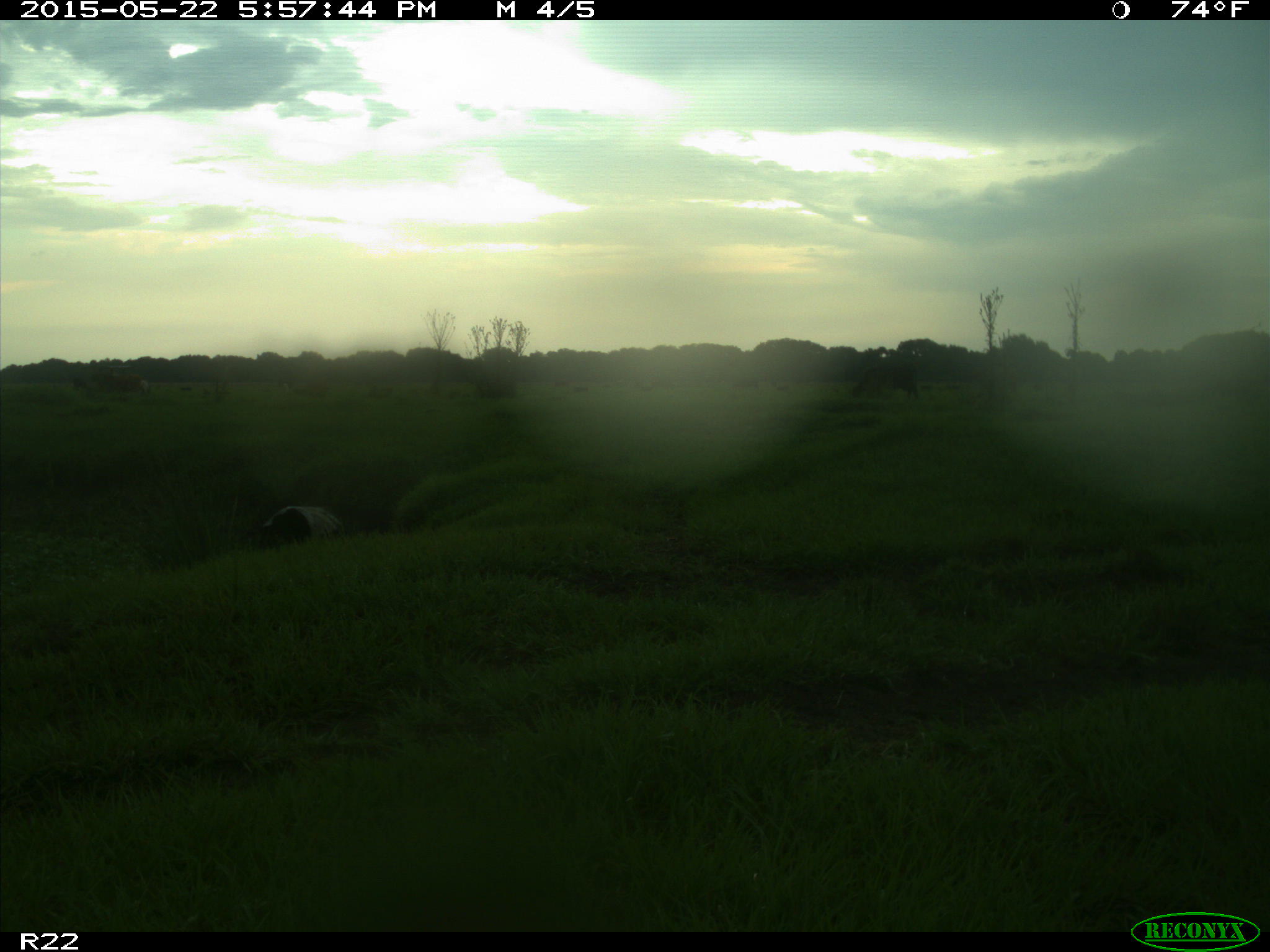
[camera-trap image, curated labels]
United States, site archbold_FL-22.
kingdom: Animalia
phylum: Chordata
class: Mammalia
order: Artiodactyla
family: Bovidae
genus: Bos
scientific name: Bos taurus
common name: domestic cow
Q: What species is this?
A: Bos taurus (domestic cow).